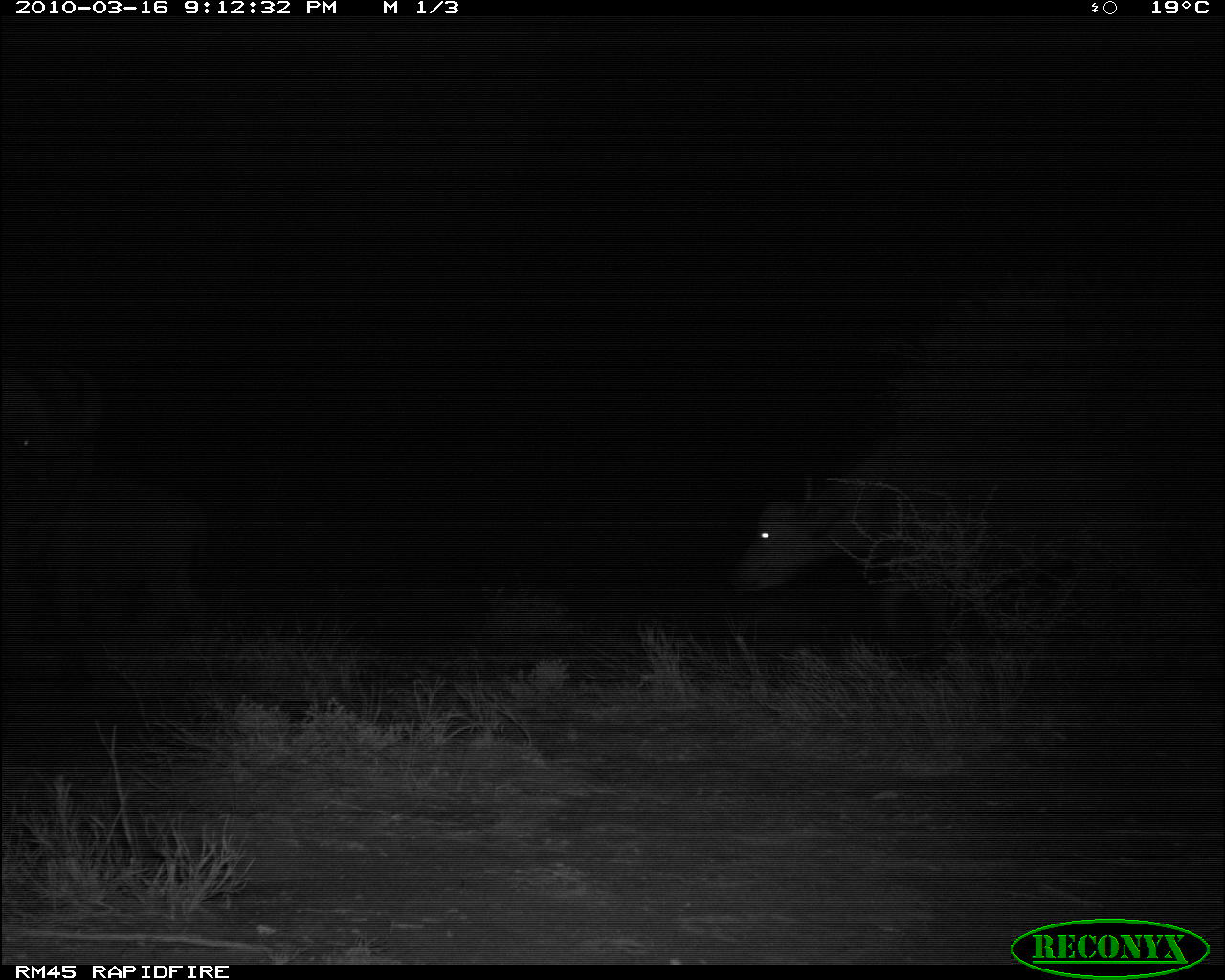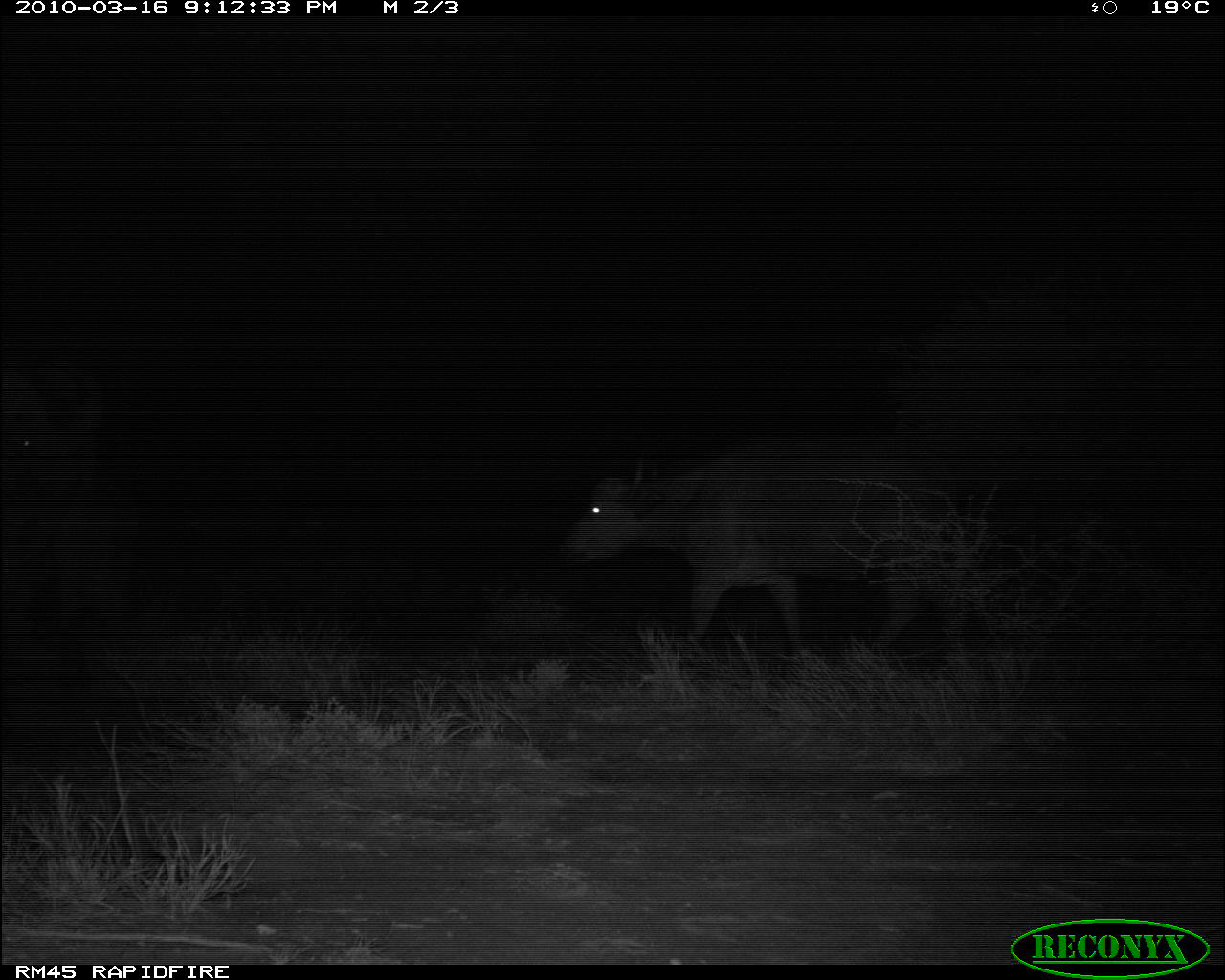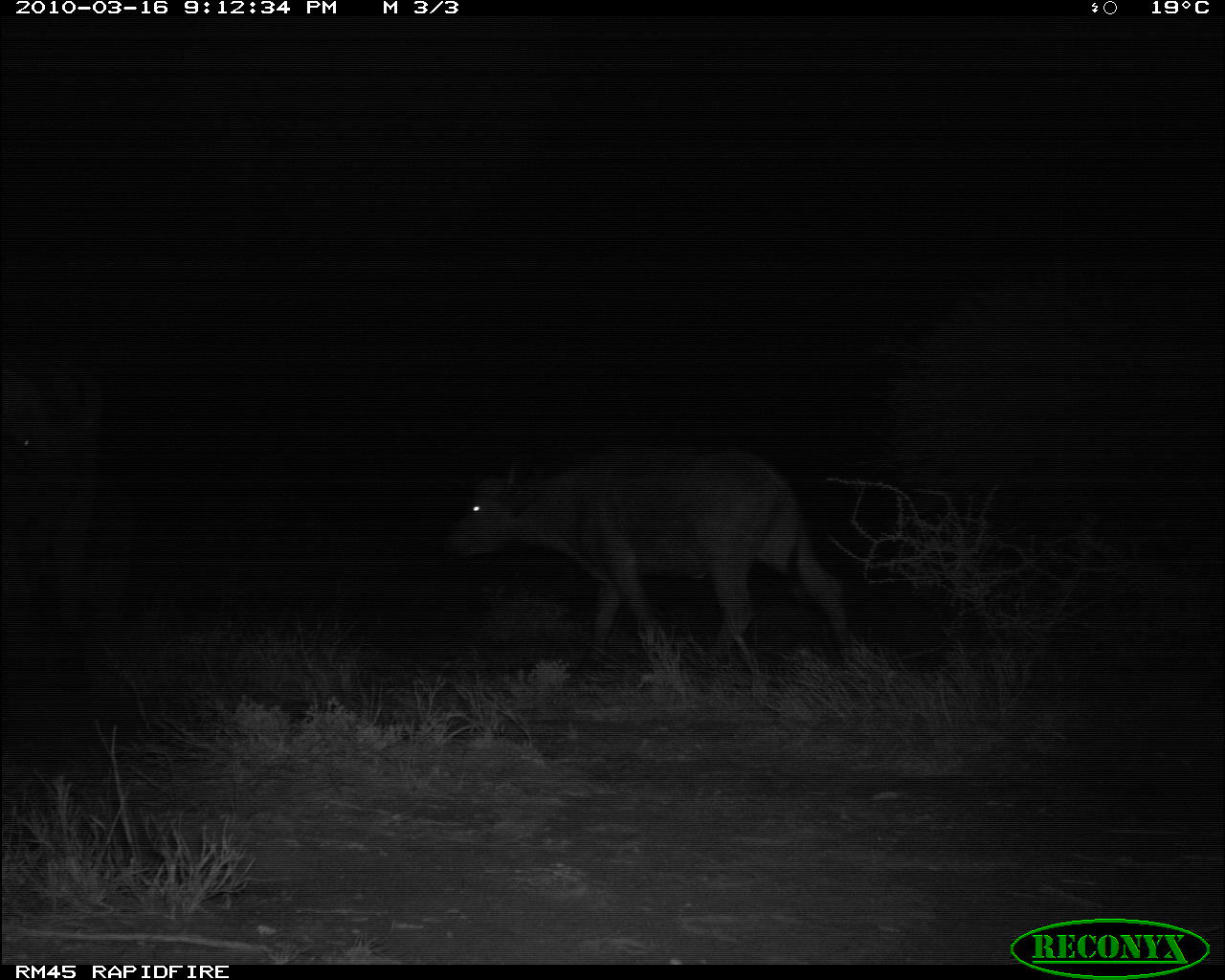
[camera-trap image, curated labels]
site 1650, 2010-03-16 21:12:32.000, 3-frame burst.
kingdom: Animalia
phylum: Chordata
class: Mammalia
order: Artiodactyla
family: Bovidae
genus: Syncerus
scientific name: Syncerus caffer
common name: african buffalo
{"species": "Syncerus caffer (african buffalo)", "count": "2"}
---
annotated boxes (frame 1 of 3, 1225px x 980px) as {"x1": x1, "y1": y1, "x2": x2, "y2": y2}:
syncerus caffer: {"x1": 726, "y1": 425, "x2": 1146, "y2": 667}; {"x1": 0, "y1": 350, "x2": 110, "y2": 701}; {"x1": 50, "y1": 476, "x2": 214, "y2": 676}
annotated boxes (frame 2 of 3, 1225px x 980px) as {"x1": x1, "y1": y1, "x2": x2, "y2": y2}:
syncerus caffer: {"x1": 551, "y1": 434, "x2": 972, "y2": 666}; {"x1": 1, "y1": 352, "x2": 147, "y2": 703}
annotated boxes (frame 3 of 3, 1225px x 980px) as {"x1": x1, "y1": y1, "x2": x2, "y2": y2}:
syncerus caffer: {"x1": 437, "y1": 441, "x2": 860, "y2": 705}; {"x1": 0, "y1": 352, "x2": 142, "y2": 679}